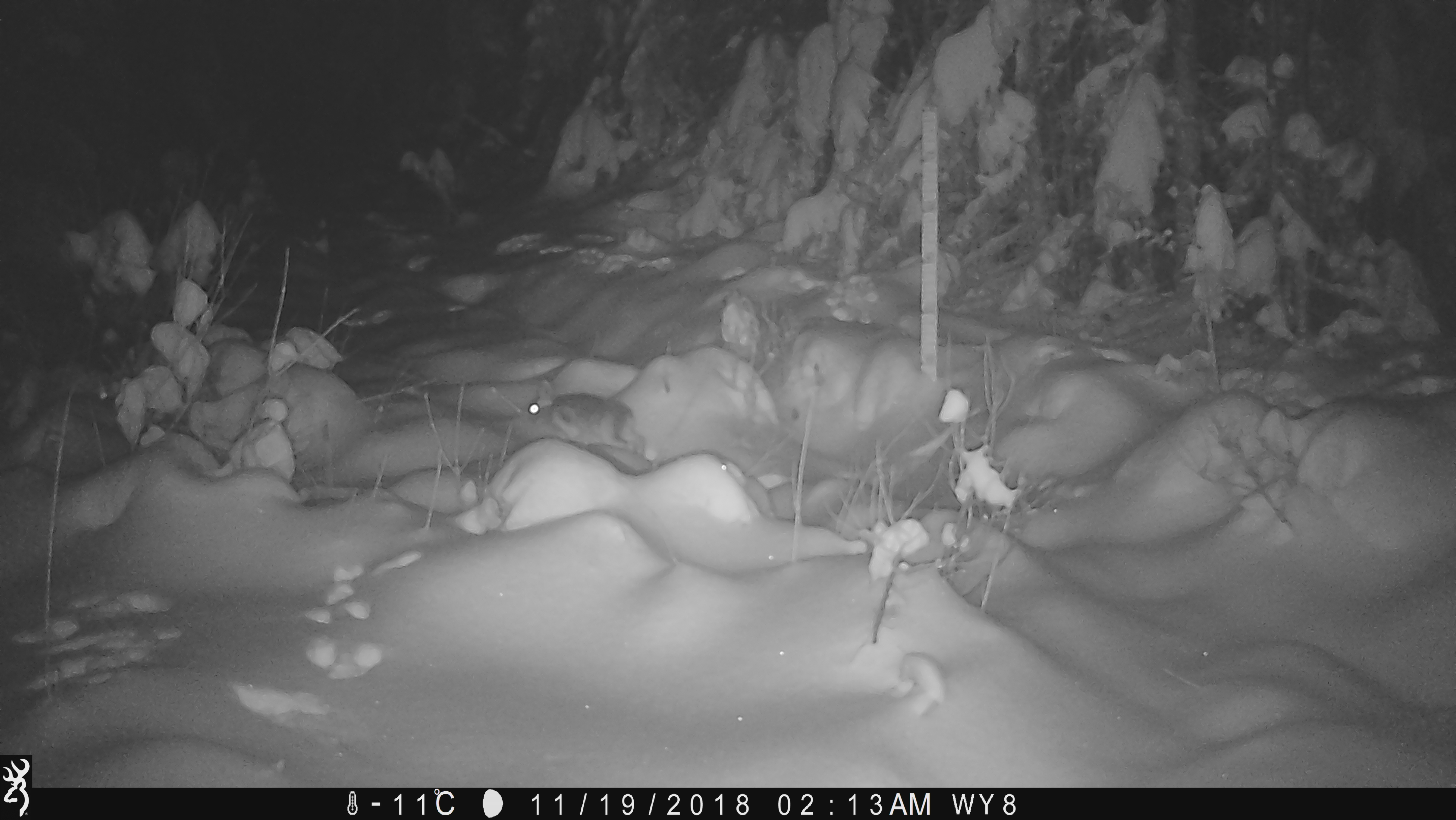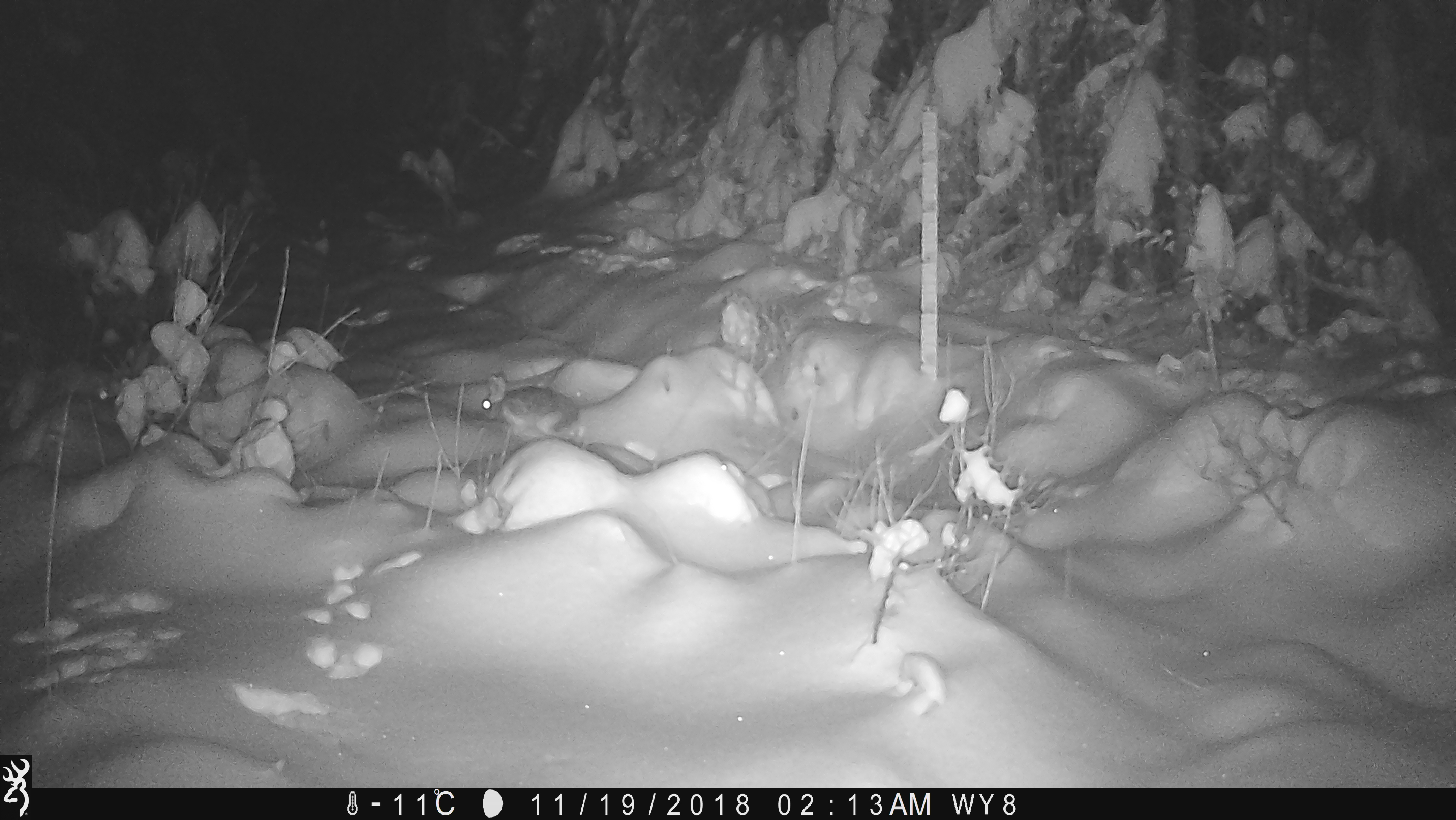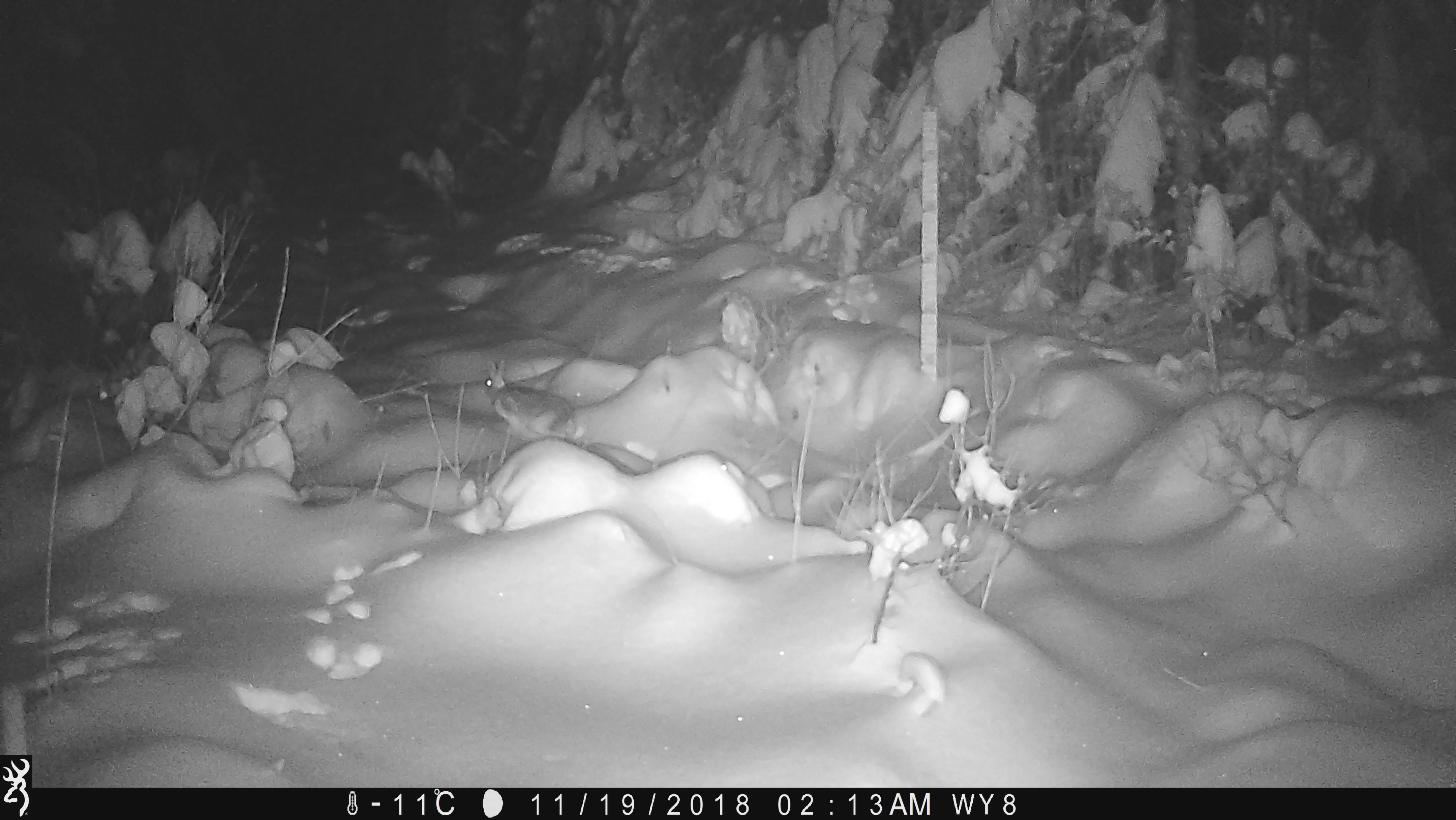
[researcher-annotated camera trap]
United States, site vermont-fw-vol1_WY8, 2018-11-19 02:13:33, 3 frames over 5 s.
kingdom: Animalia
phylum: Chordata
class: Mammalia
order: Lagomorpha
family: Leporidae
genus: Lepus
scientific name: Lepus americanus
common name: snowshoe hare